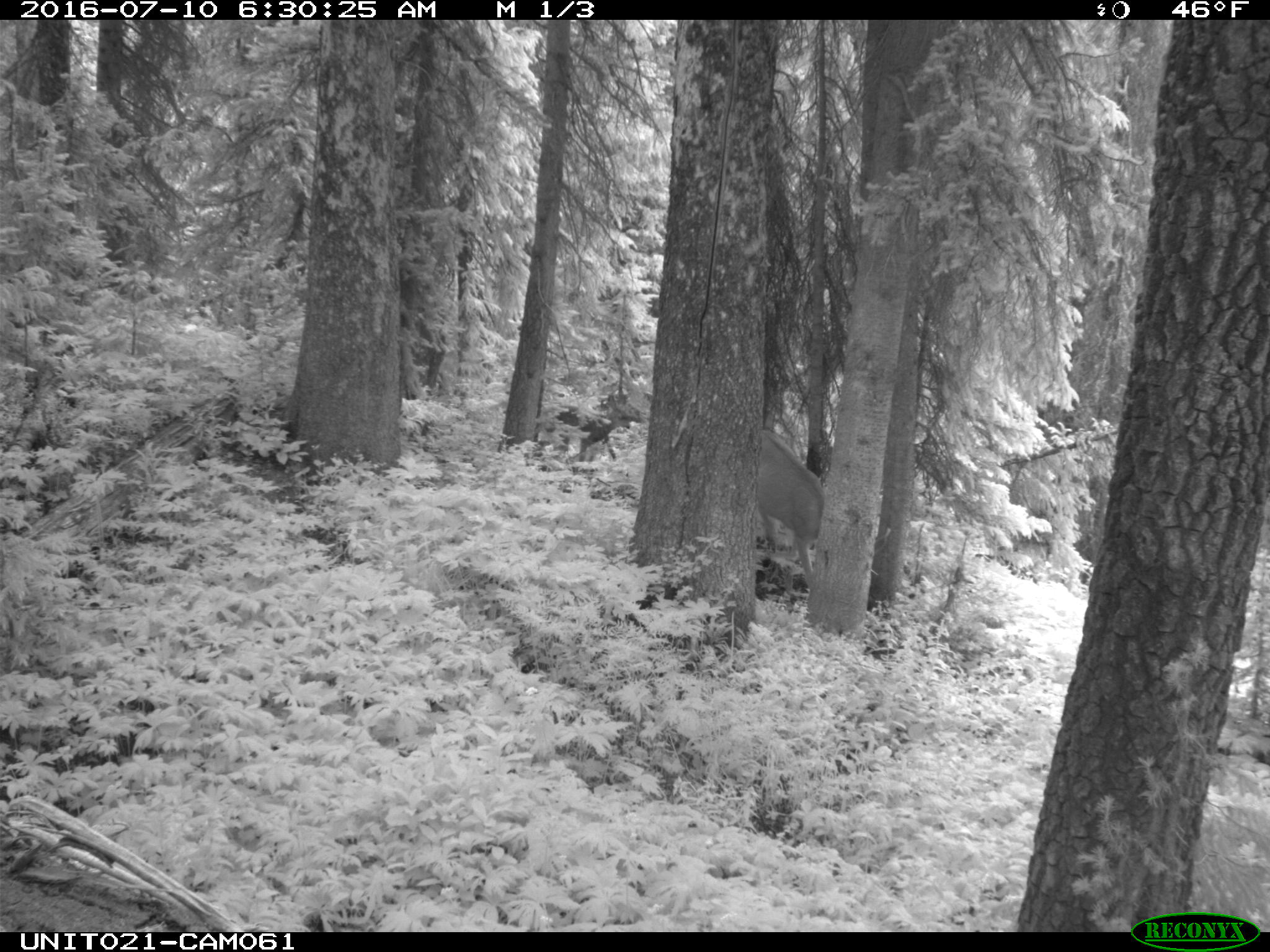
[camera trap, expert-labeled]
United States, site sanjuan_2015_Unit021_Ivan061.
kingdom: Animalia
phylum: Chordata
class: Mammalia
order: Artiodactyla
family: Cervidae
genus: Odocoileus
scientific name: Odocoileus hemionus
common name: mule deer